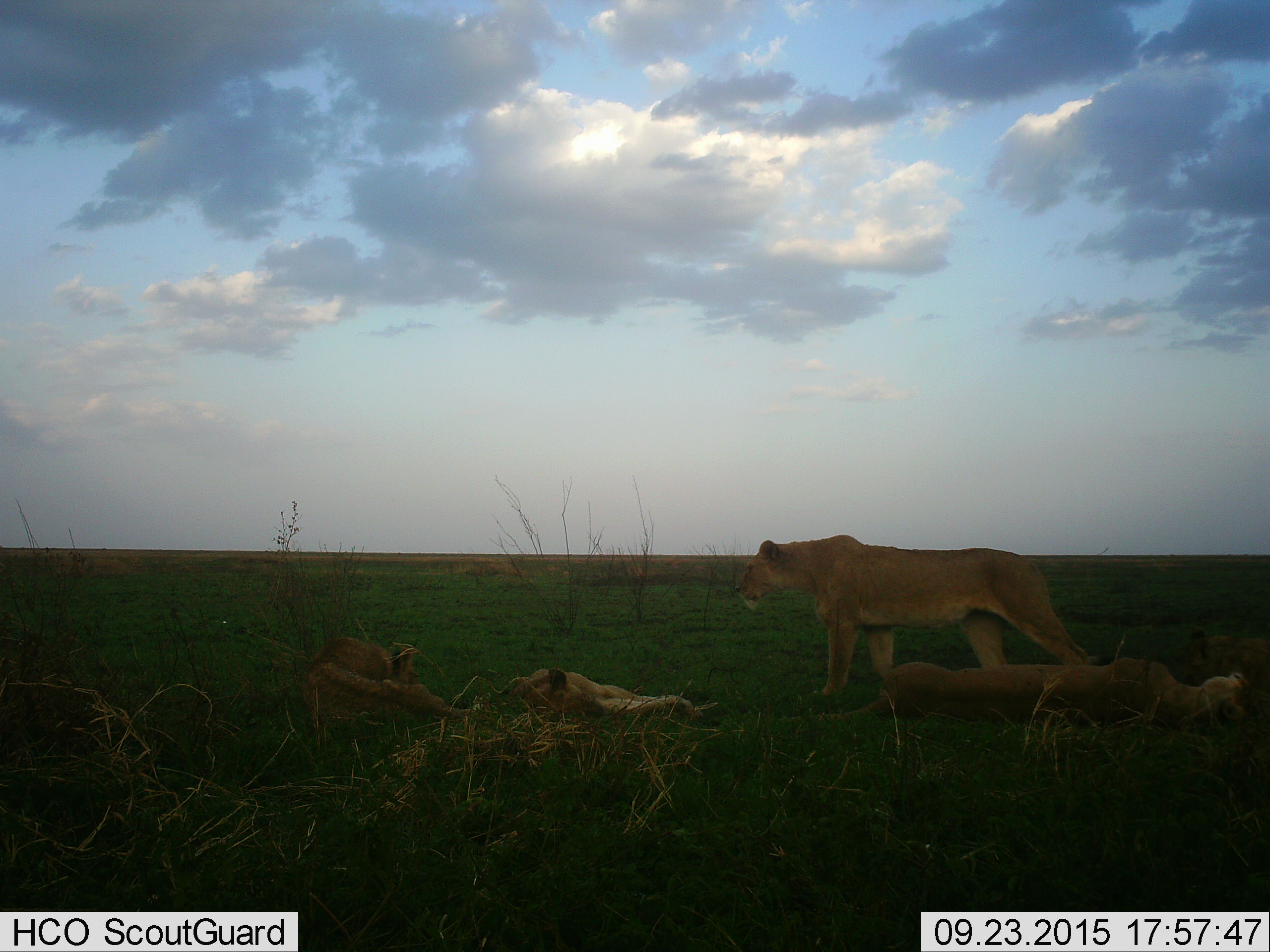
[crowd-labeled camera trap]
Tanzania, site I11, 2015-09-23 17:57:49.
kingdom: Animalia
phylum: Chordata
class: Mammalia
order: Carnivora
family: Felidae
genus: Panthera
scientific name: Panthera leo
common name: lion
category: lionfemale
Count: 4.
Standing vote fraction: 50%.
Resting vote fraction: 100%.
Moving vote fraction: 20%.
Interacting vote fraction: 0%.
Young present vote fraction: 40%.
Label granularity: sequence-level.